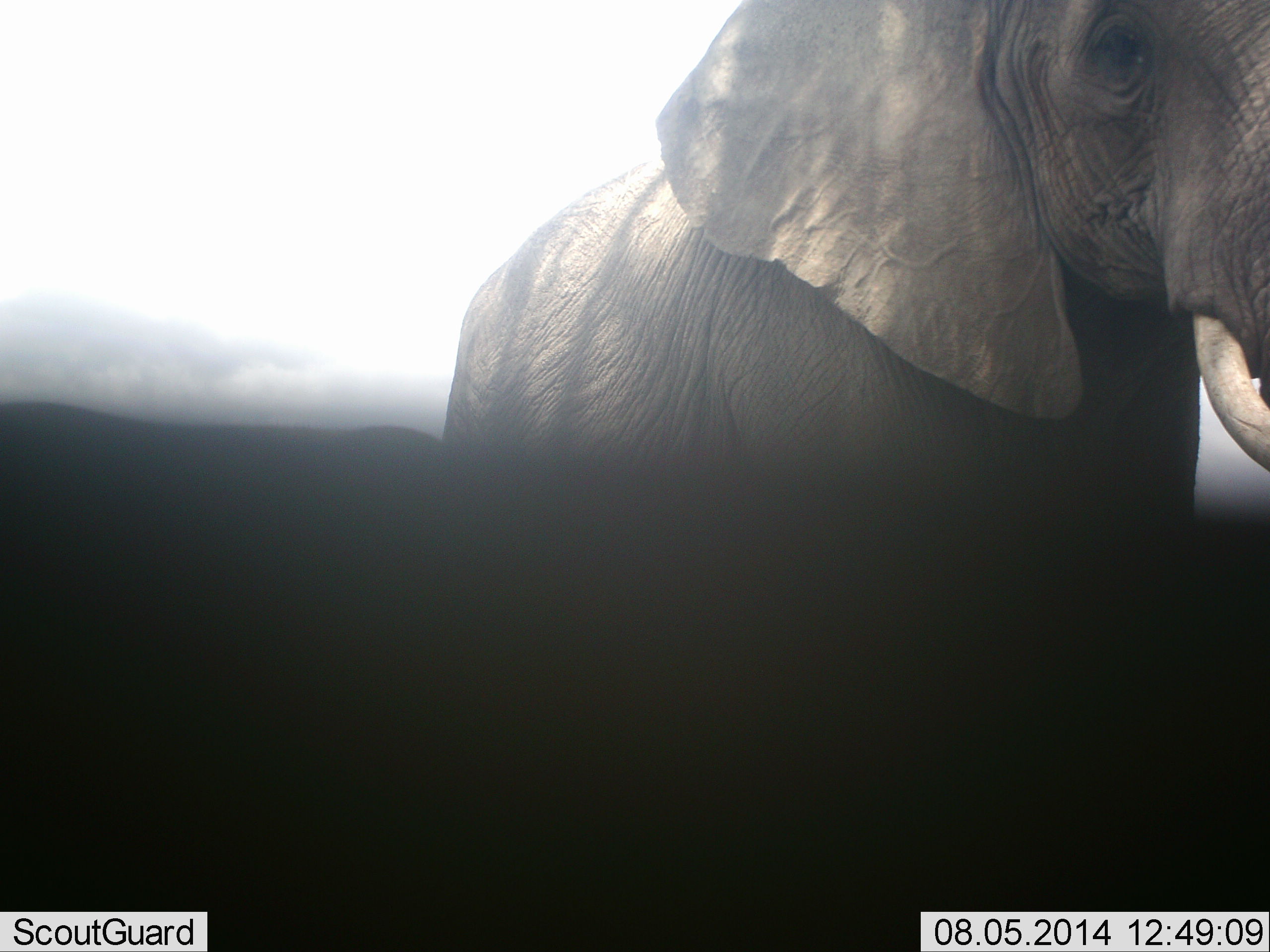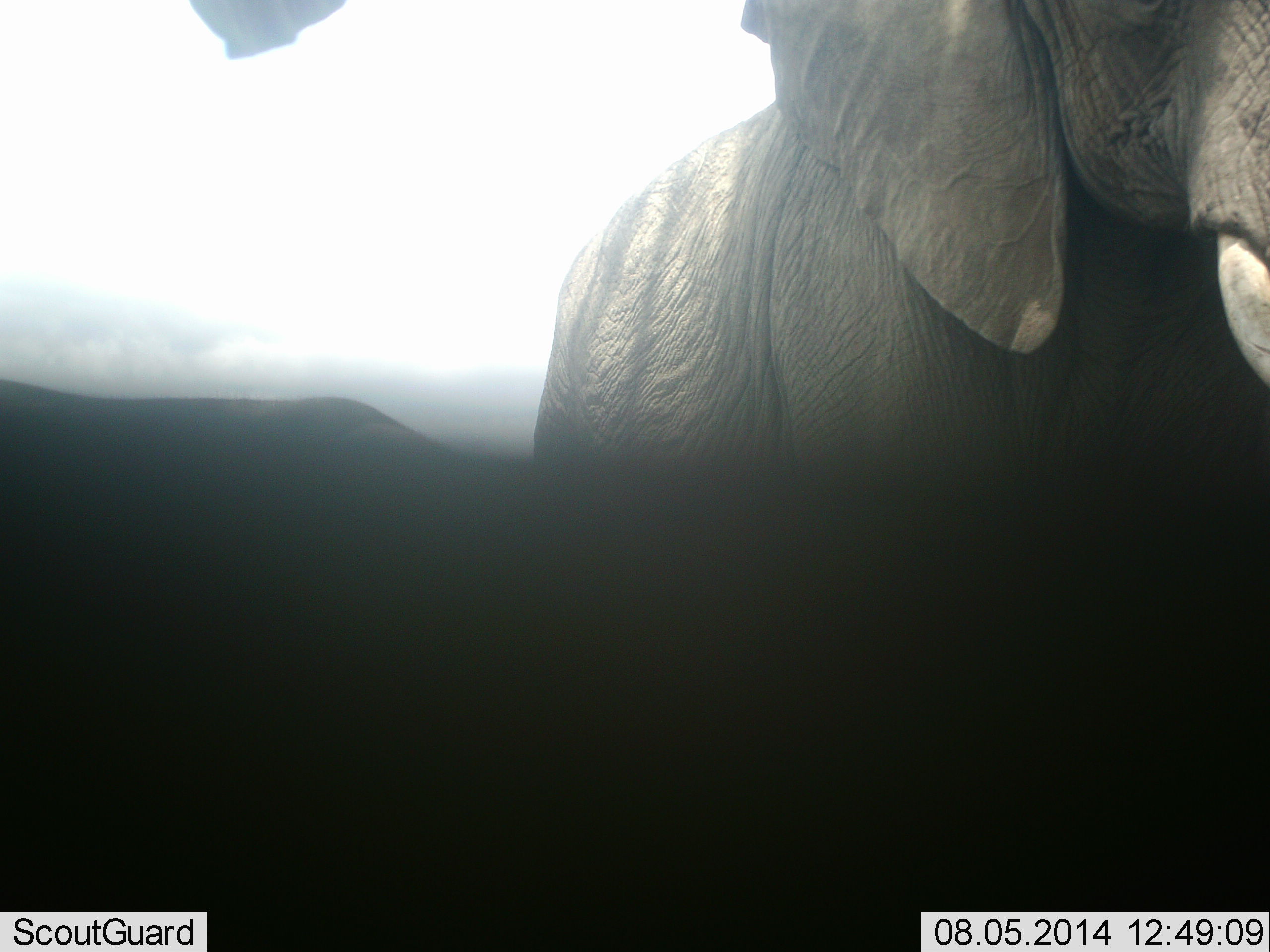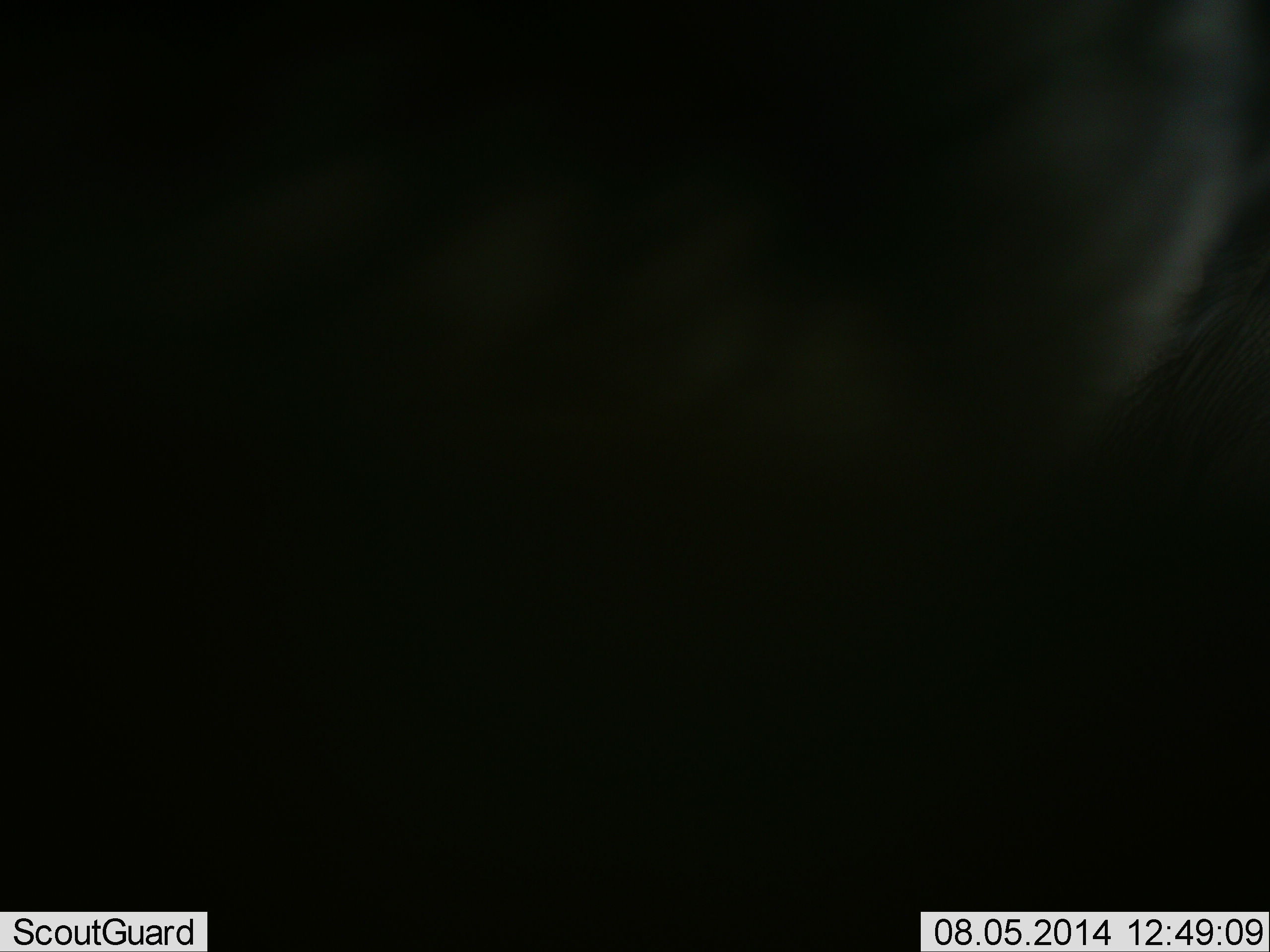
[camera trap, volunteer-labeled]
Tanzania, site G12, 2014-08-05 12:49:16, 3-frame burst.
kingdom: Animalia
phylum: Chordata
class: Mammalia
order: Proboscidea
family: Elephantidae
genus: Loxodonta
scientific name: Loxodonta africana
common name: african bush elephant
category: elephant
Elephant (african bush elephant) (Loxodonta africana), count 2. Behavior (volunteer vote fractions): standing 60%, resting 0%, moving 80%, interacting 10%. Young present (vote fraction): 0%. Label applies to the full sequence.